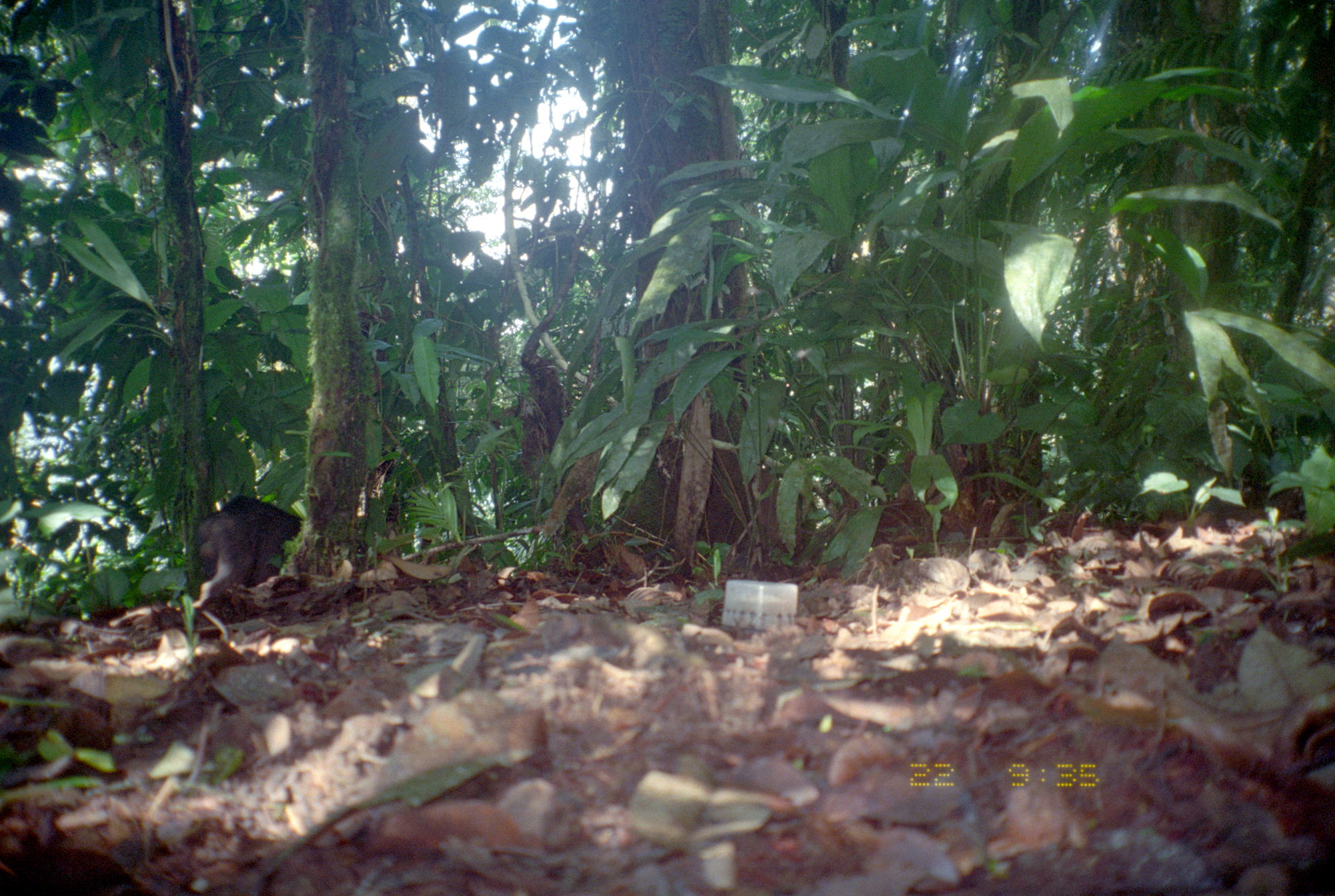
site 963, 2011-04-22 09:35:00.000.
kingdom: Animalia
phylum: Chordata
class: Mammalia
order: Artiodactyla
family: Tayassuidae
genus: Pecari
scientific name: Pecari tajacu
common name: collared peccary